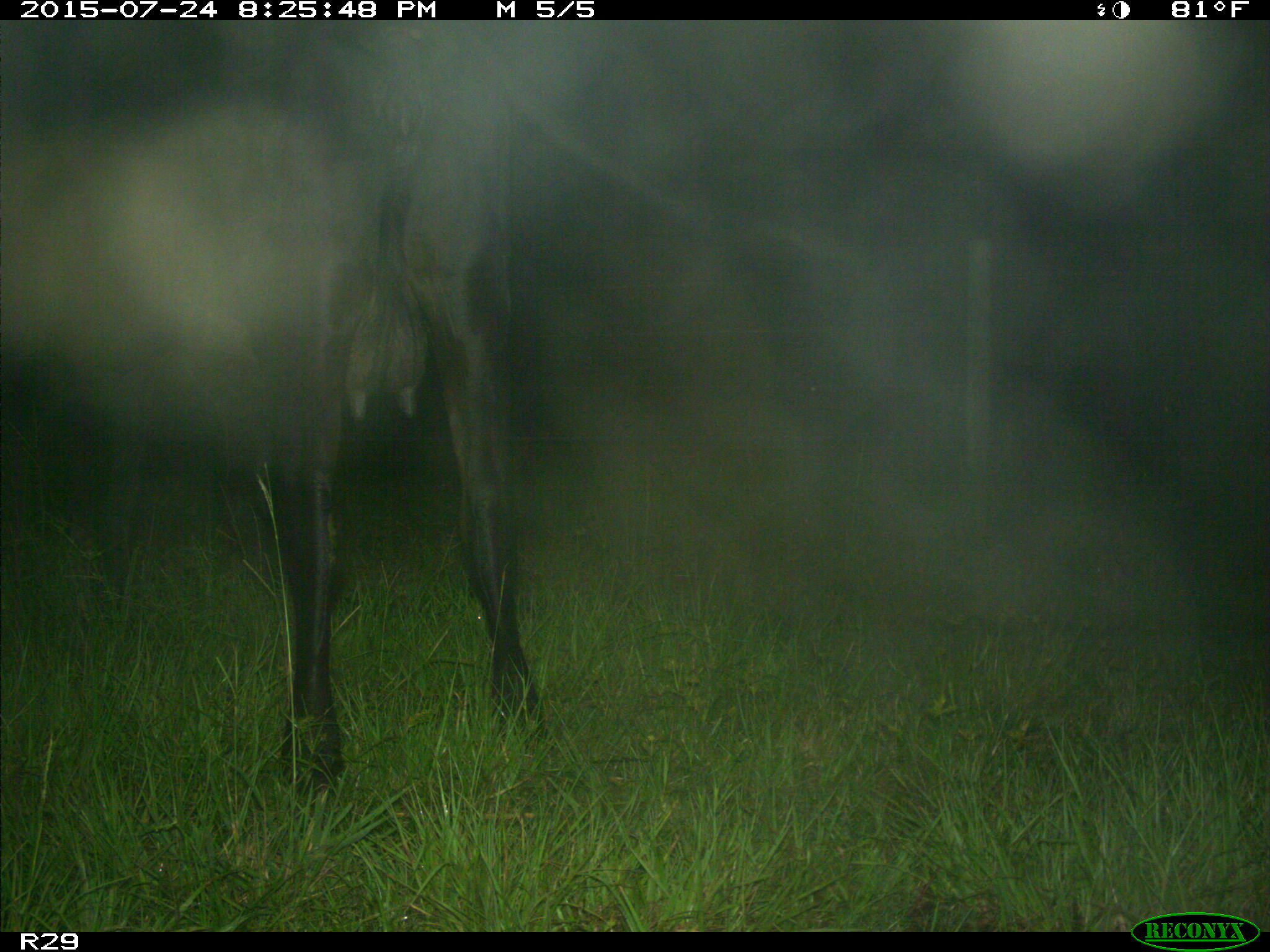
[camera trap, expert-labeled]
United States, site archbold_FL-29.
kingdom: Animalia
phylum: Chordata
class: Mammalia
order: Artiodactyla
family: Bovidae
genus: Bos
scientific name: Bos taurus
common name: domestic cow